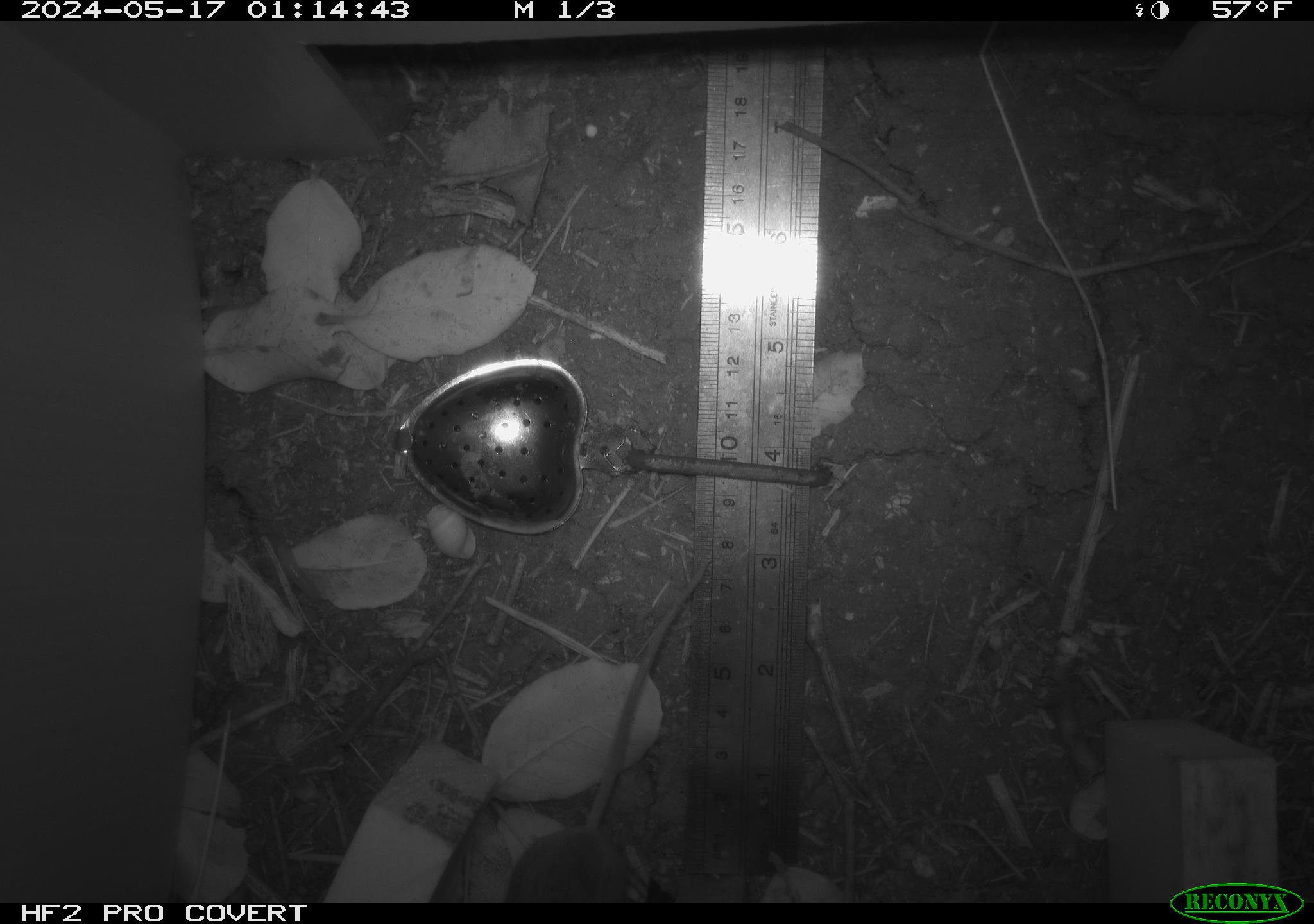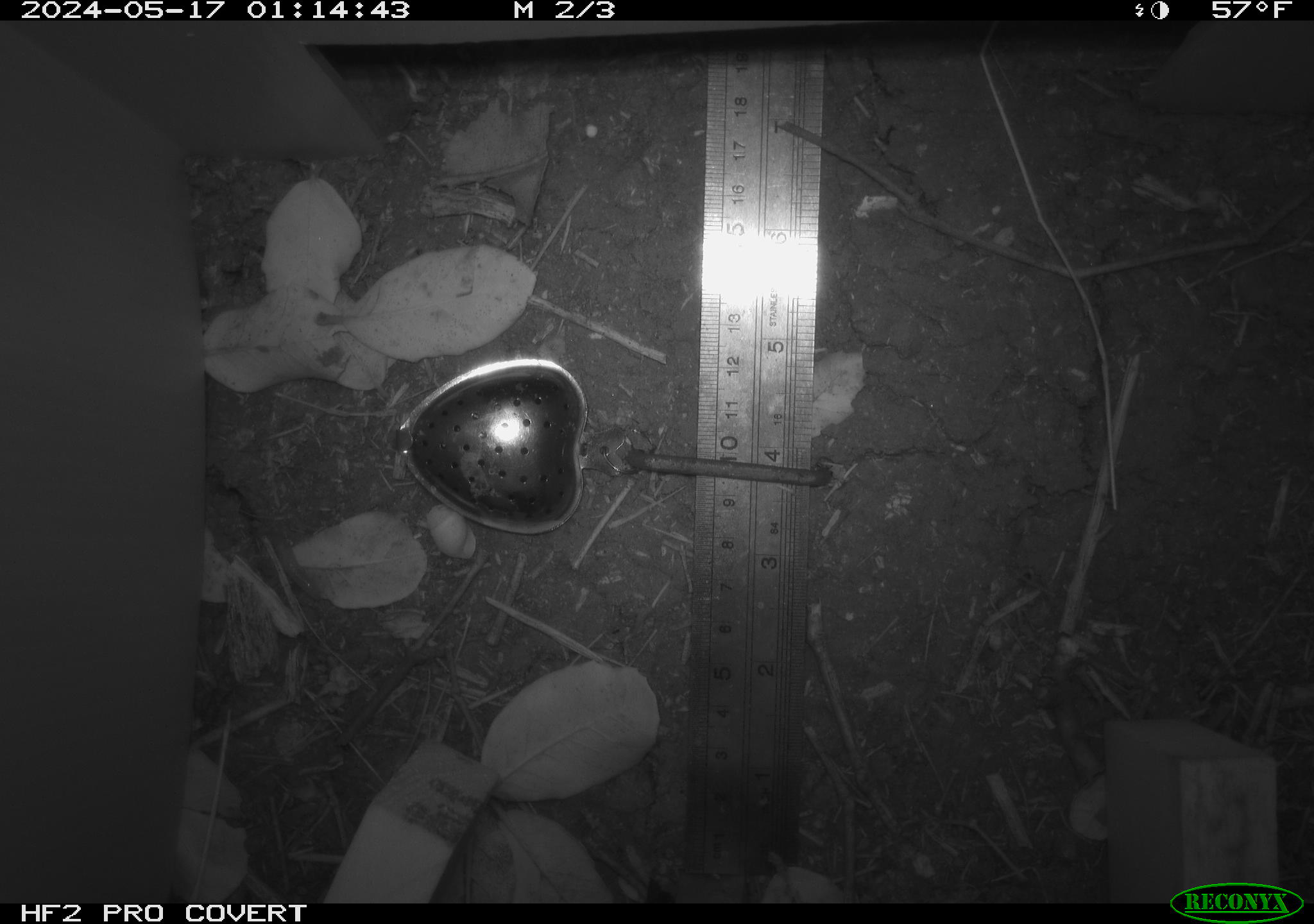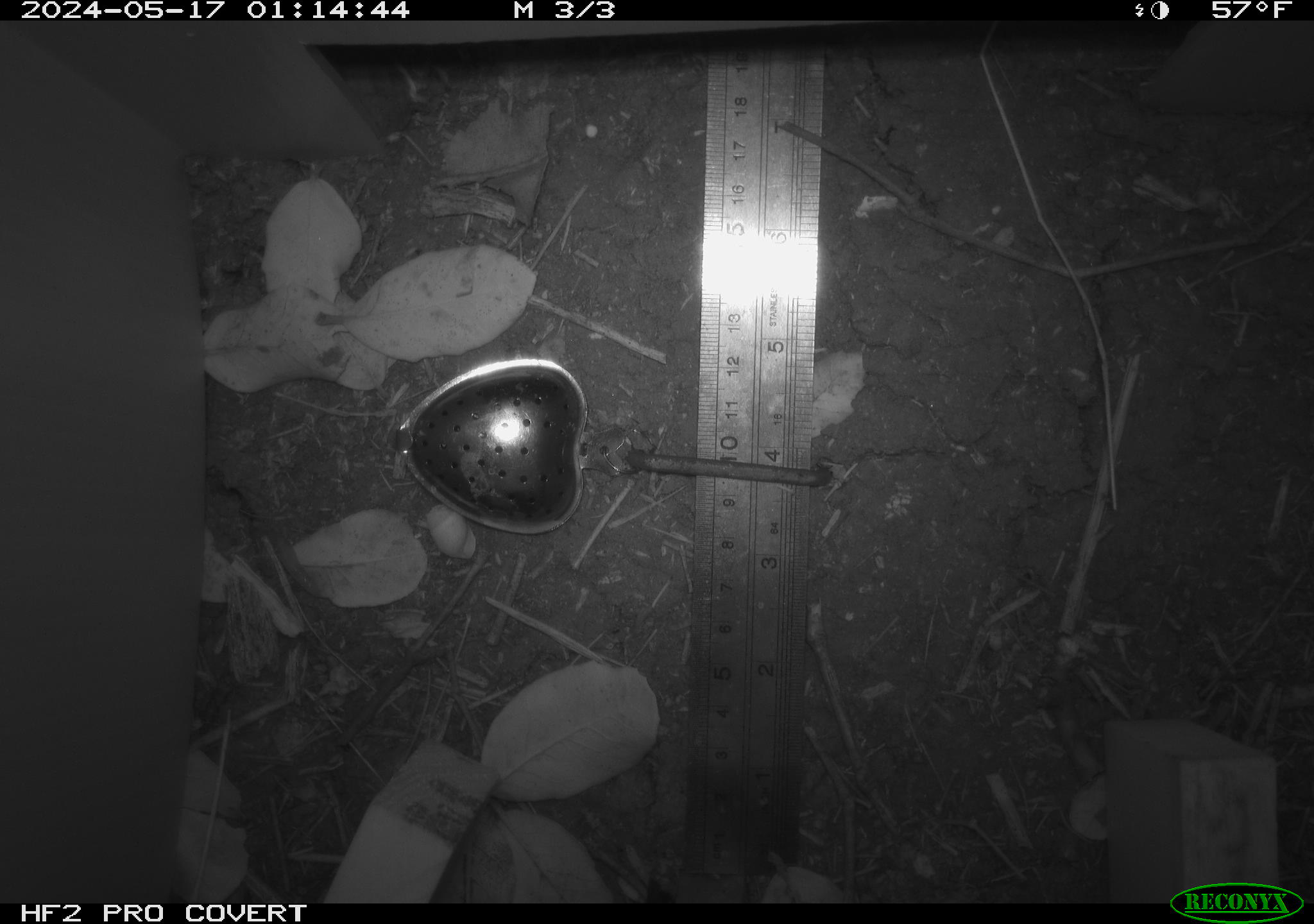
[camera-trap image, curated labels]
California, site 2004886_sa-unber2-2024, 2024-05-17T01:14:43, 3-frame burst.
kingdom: Animalia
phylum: Chordata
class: Mammalia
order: Rodentia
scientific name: Rodentia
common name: mouse species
Mouse species (Rodentia).